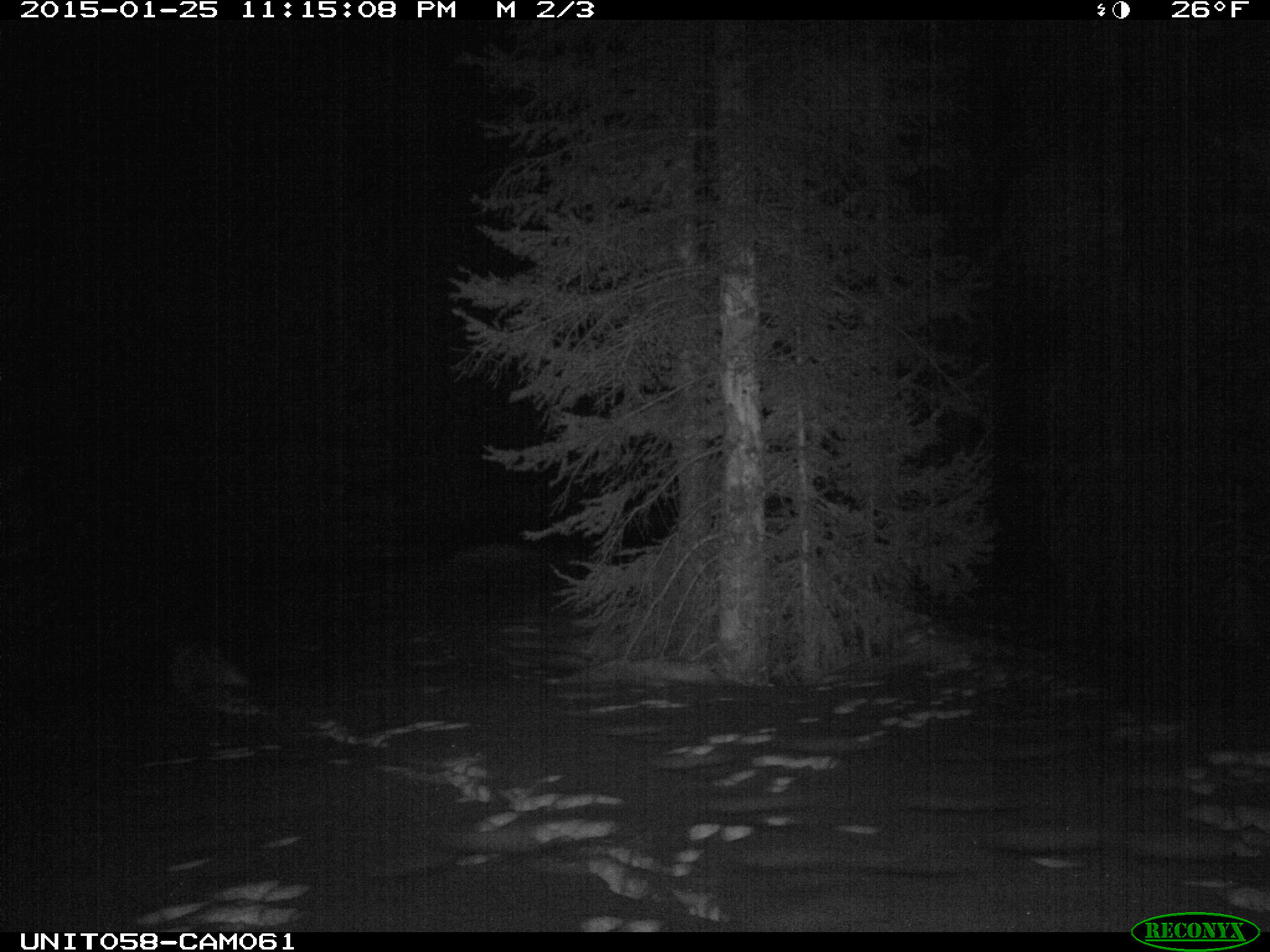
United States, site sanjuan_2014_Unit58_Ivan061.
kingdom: Animalia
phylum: Chordata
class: Mammalia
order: Carnivora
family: Canidae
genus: Vulpes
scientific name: Vulpes vulpes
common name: red fox